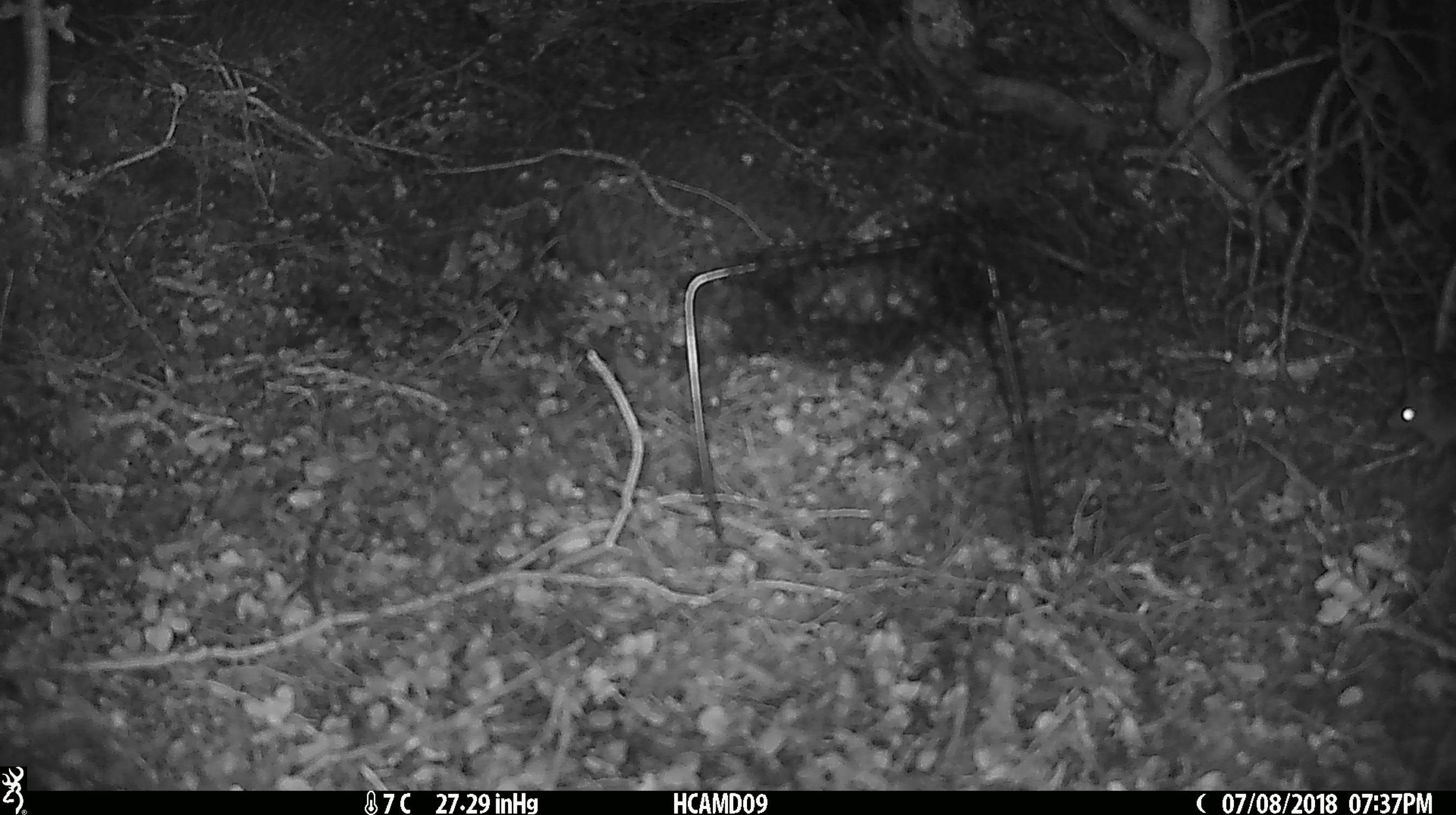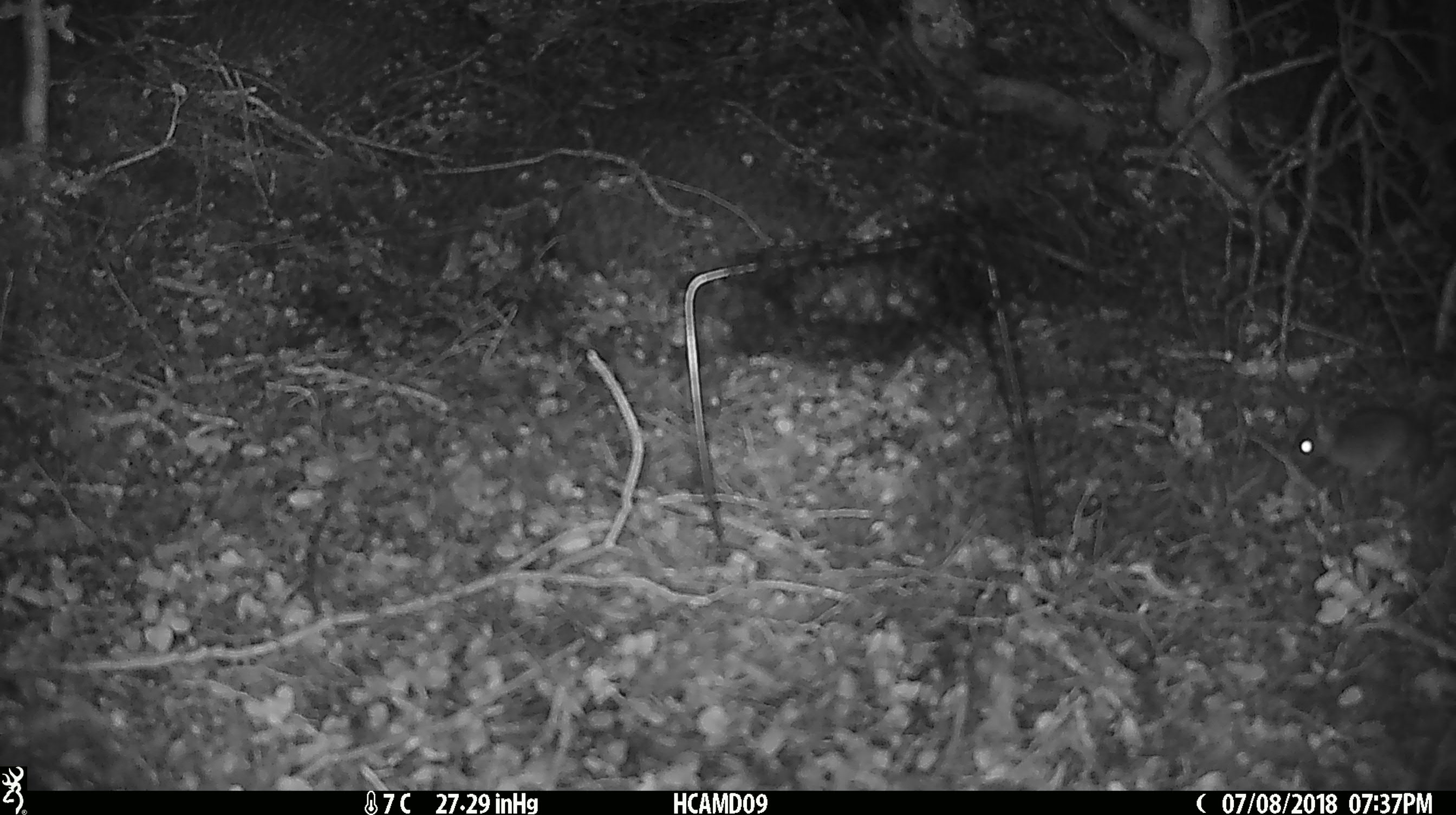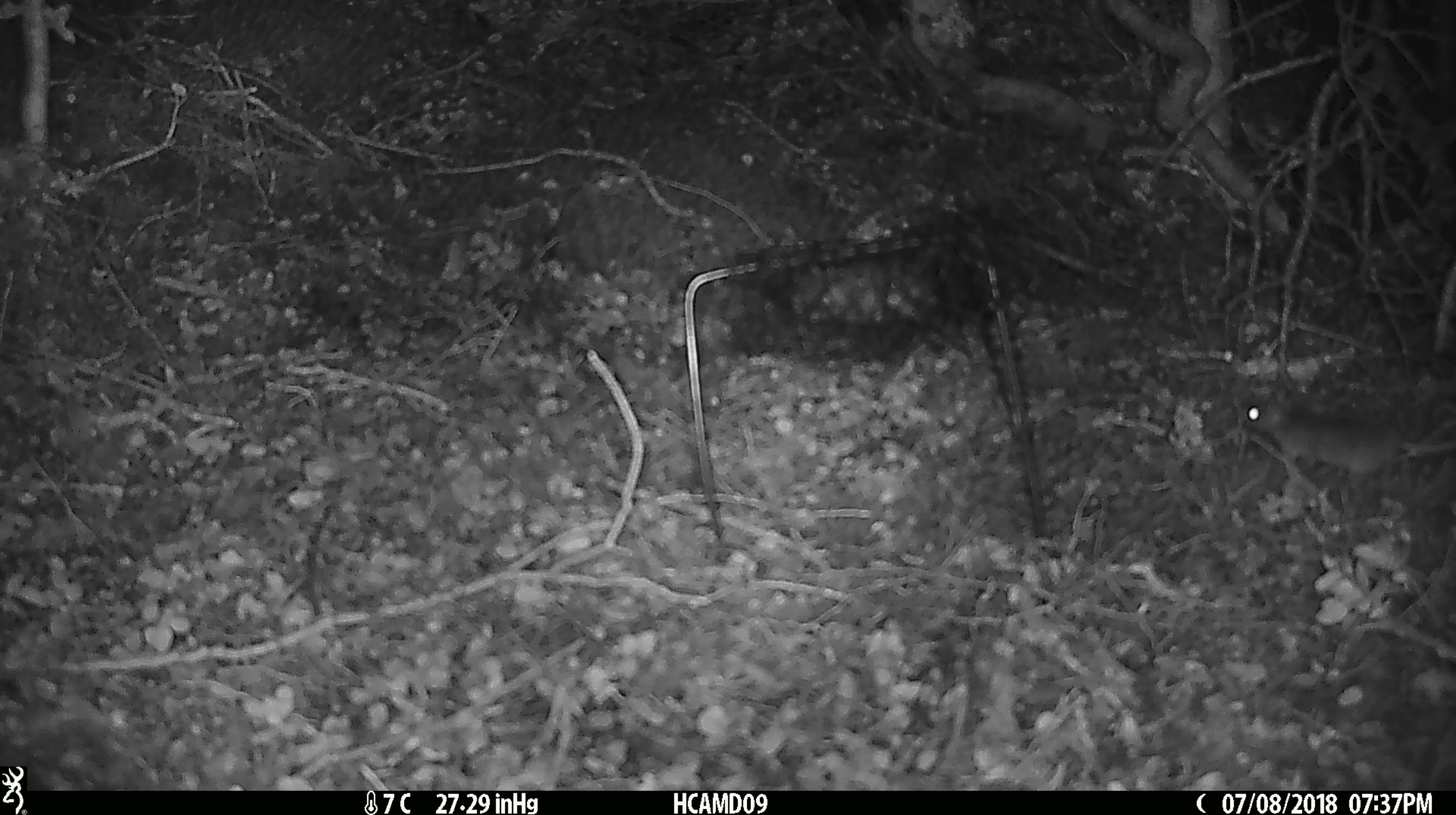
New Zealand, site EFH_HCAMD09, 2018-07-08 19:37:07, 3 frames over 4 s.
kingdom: Animalia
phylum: Chordata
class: Mammalia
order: Rodentia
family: Muridae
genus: Mus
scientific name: Mus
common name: mouse